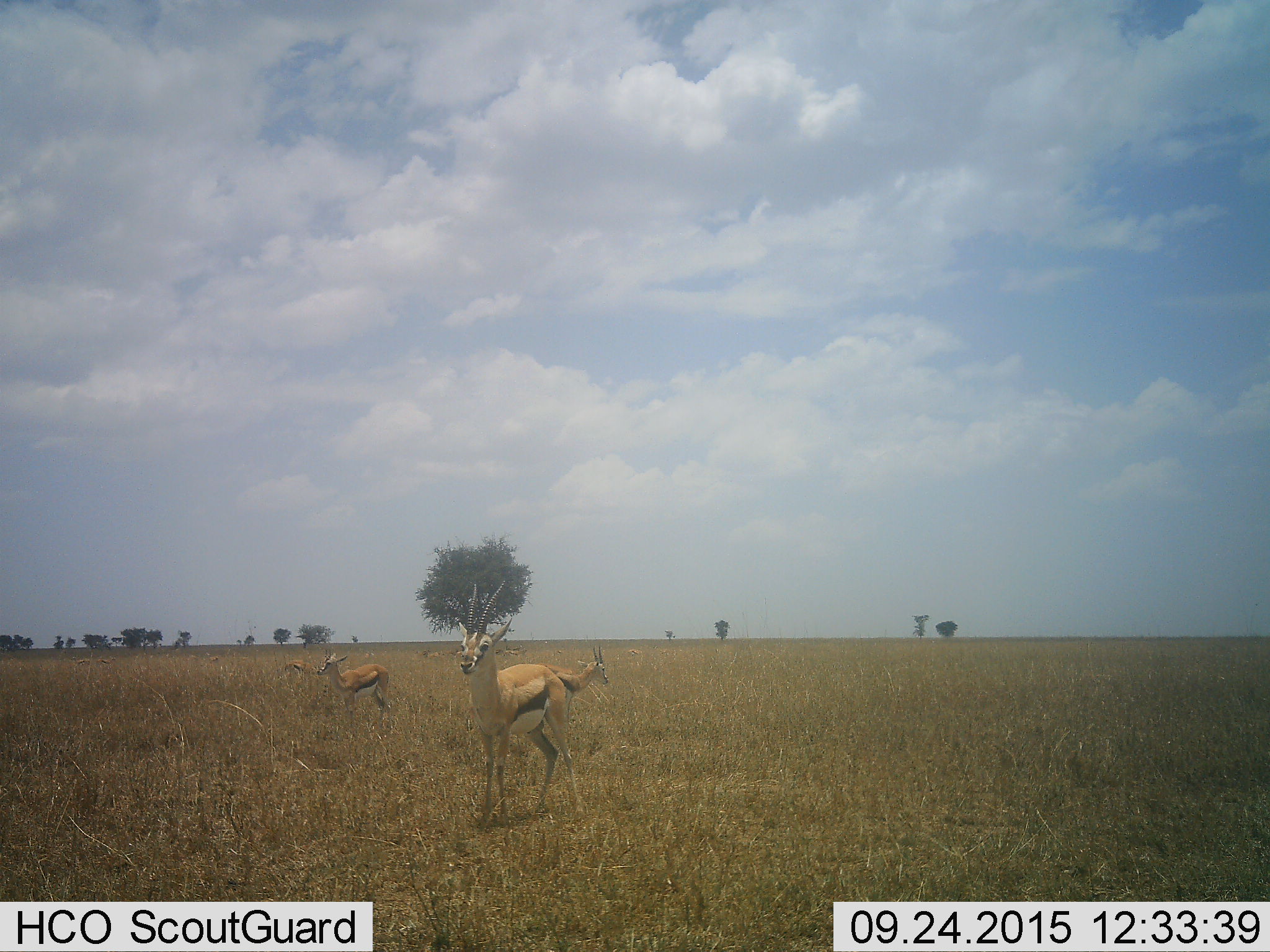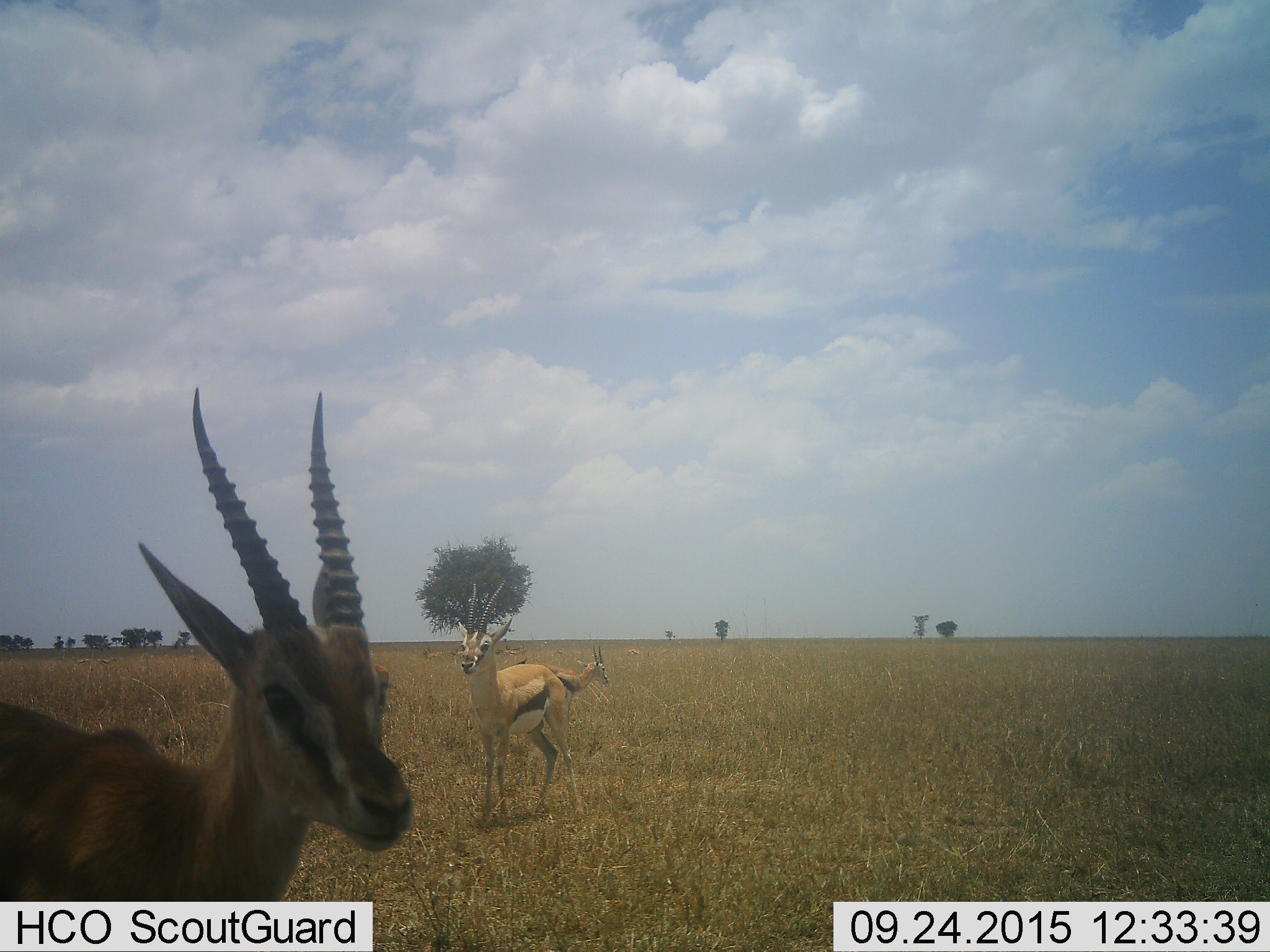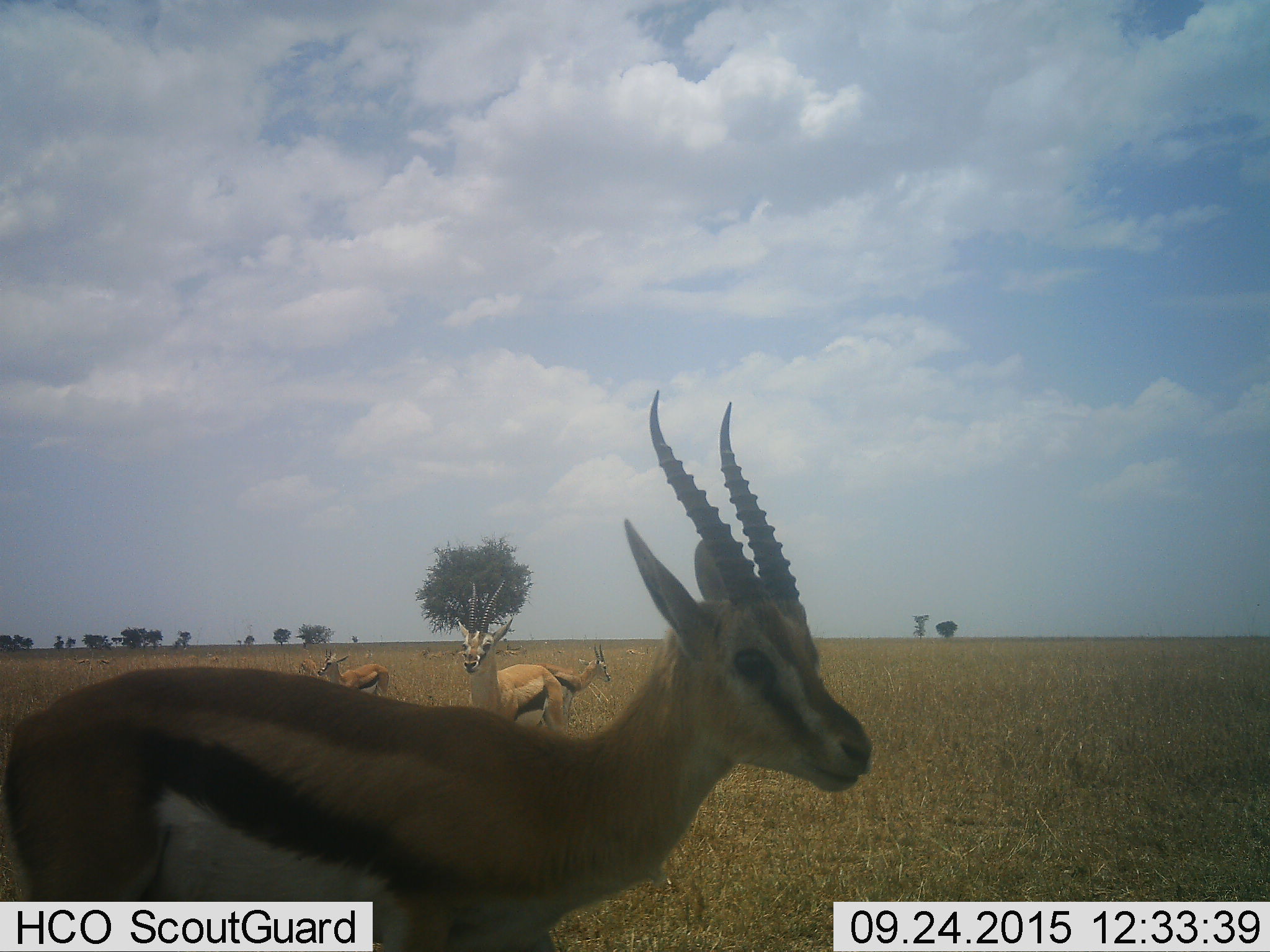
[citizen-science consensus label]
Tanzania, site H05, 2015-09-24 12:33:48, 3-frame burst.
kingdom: Animalia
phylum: Chordata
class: Mammalia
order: Artiodactyla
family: Bovidae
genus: Eudorcas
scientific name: Eudorcas thomsonii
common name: thomson's gazelle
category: gazellethomsons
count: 7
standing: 78%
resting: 44%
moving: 67%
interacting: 11%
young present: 11%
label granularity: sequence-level